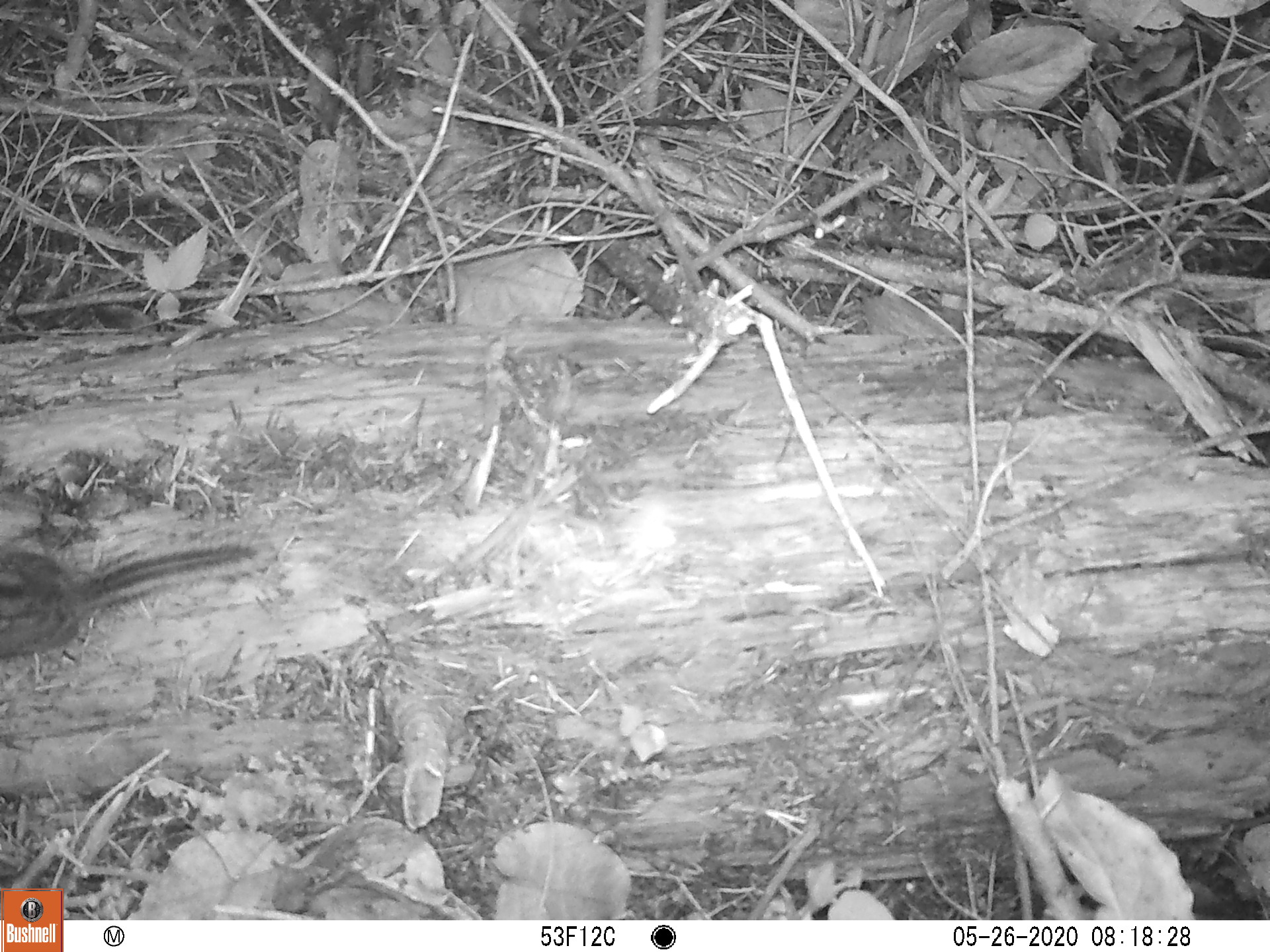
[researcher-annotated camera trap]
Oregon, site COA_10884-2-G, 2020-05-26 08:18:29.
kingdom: Animalia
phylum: Chordata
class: Mammalia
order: Rodentia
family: Sciuridae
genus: Neotamias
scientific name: Neotamias townsendii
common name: townsend's chipmunk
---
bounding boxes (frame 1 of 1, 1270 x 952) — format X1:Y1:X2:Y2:
townsend's chipmunk: 0:518:283:671